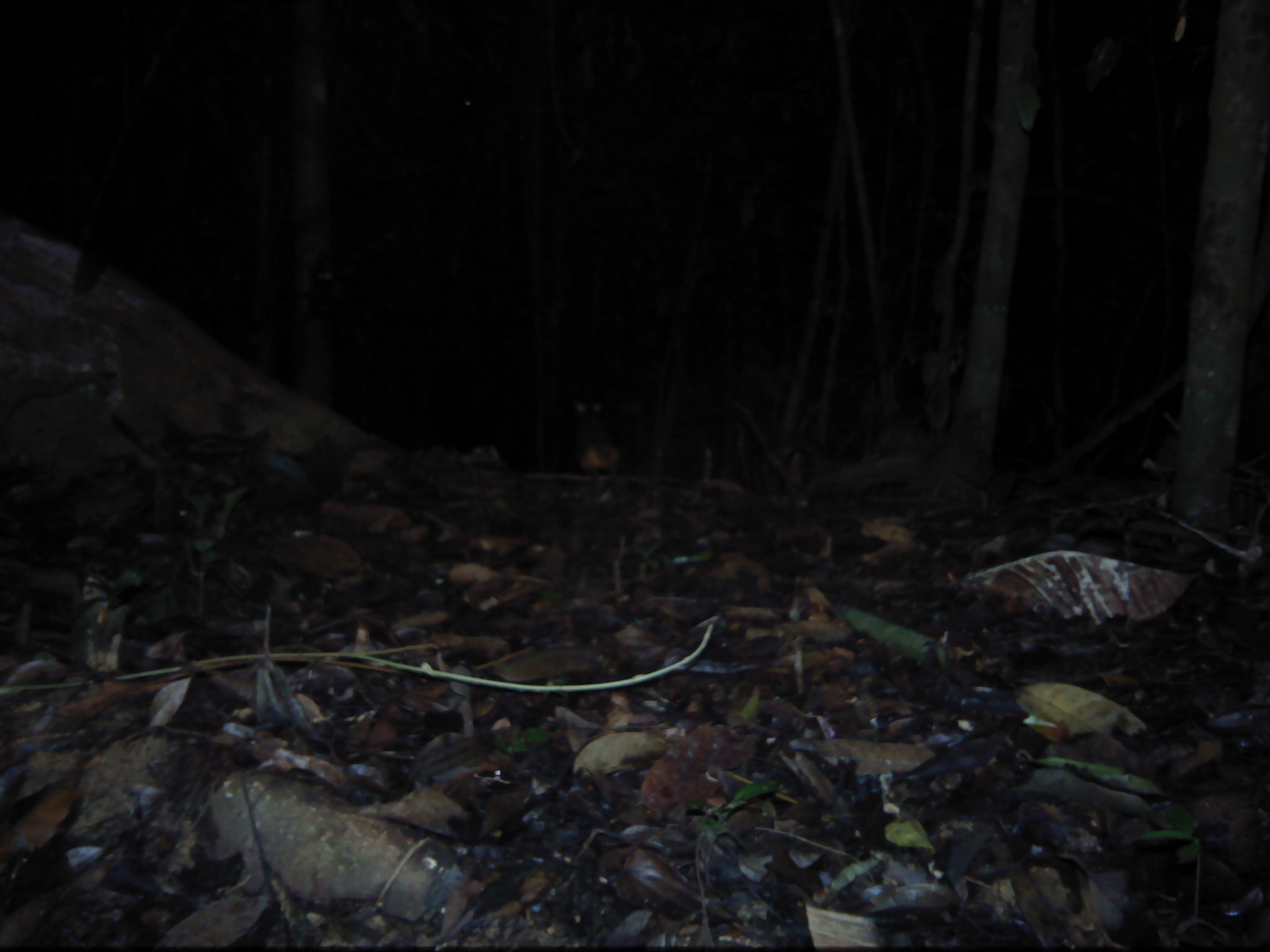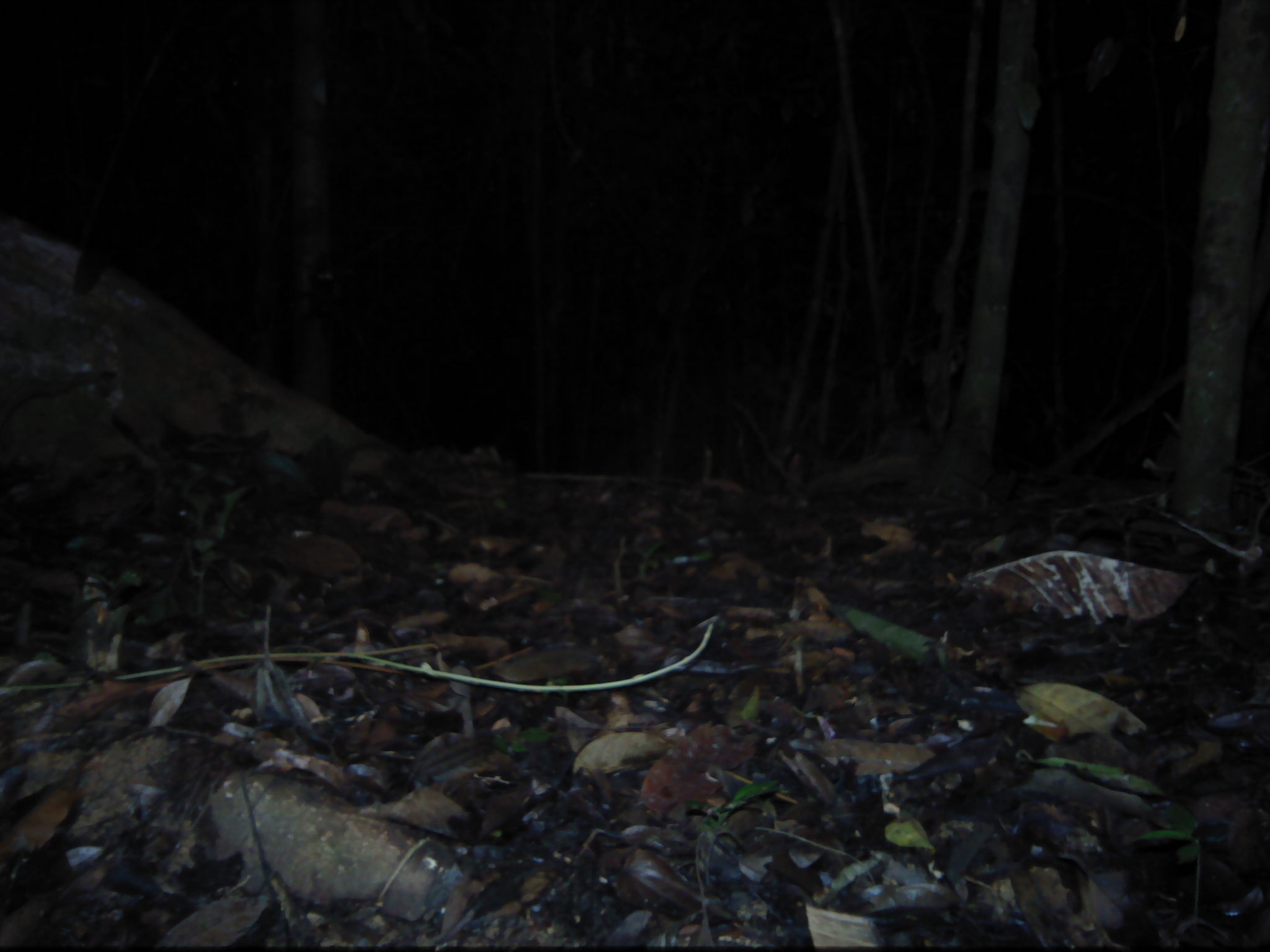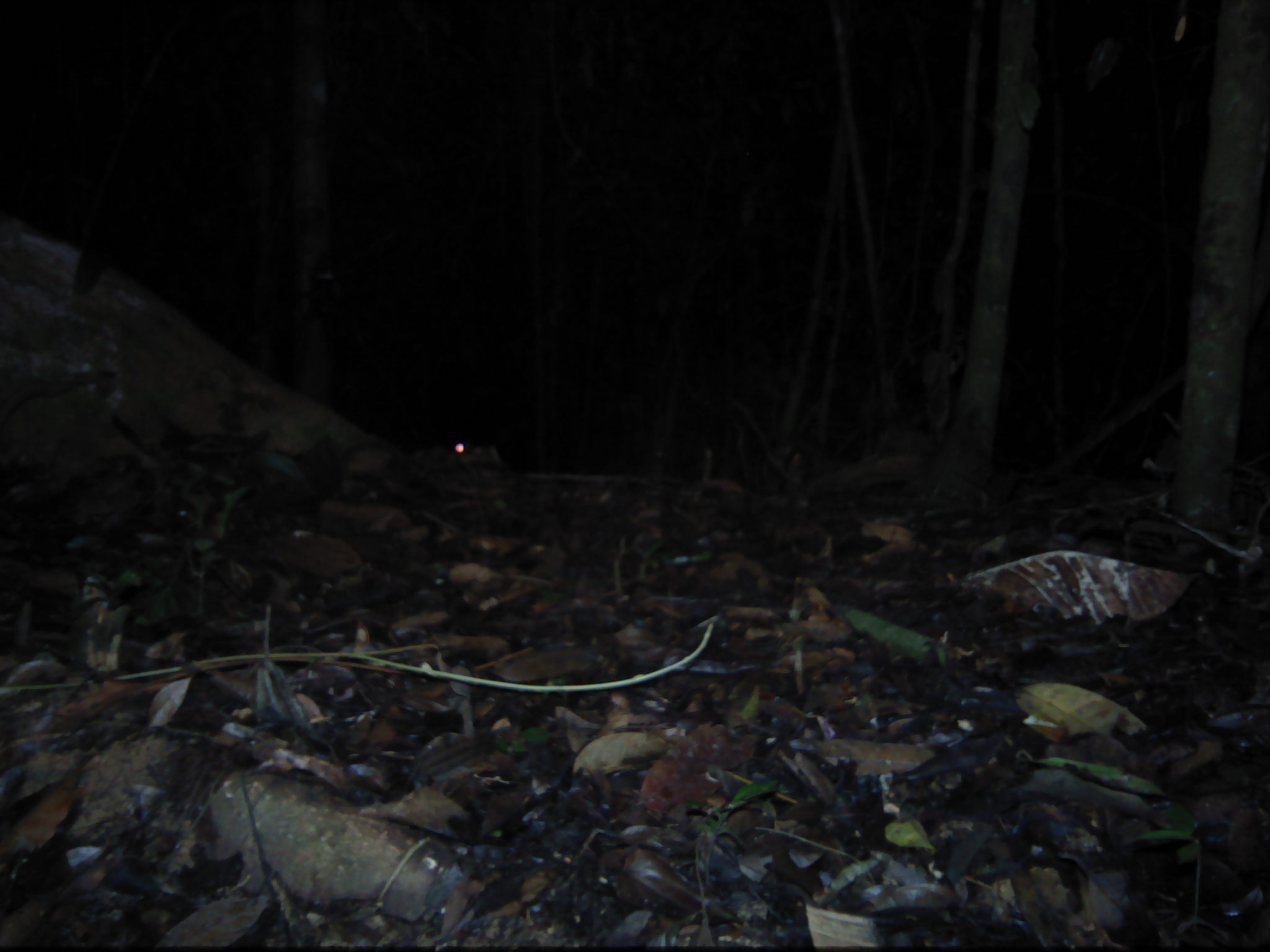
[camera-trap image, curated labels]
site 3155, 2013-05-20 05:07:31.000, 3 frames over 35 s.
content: unidentified animal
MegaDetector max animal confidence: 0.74